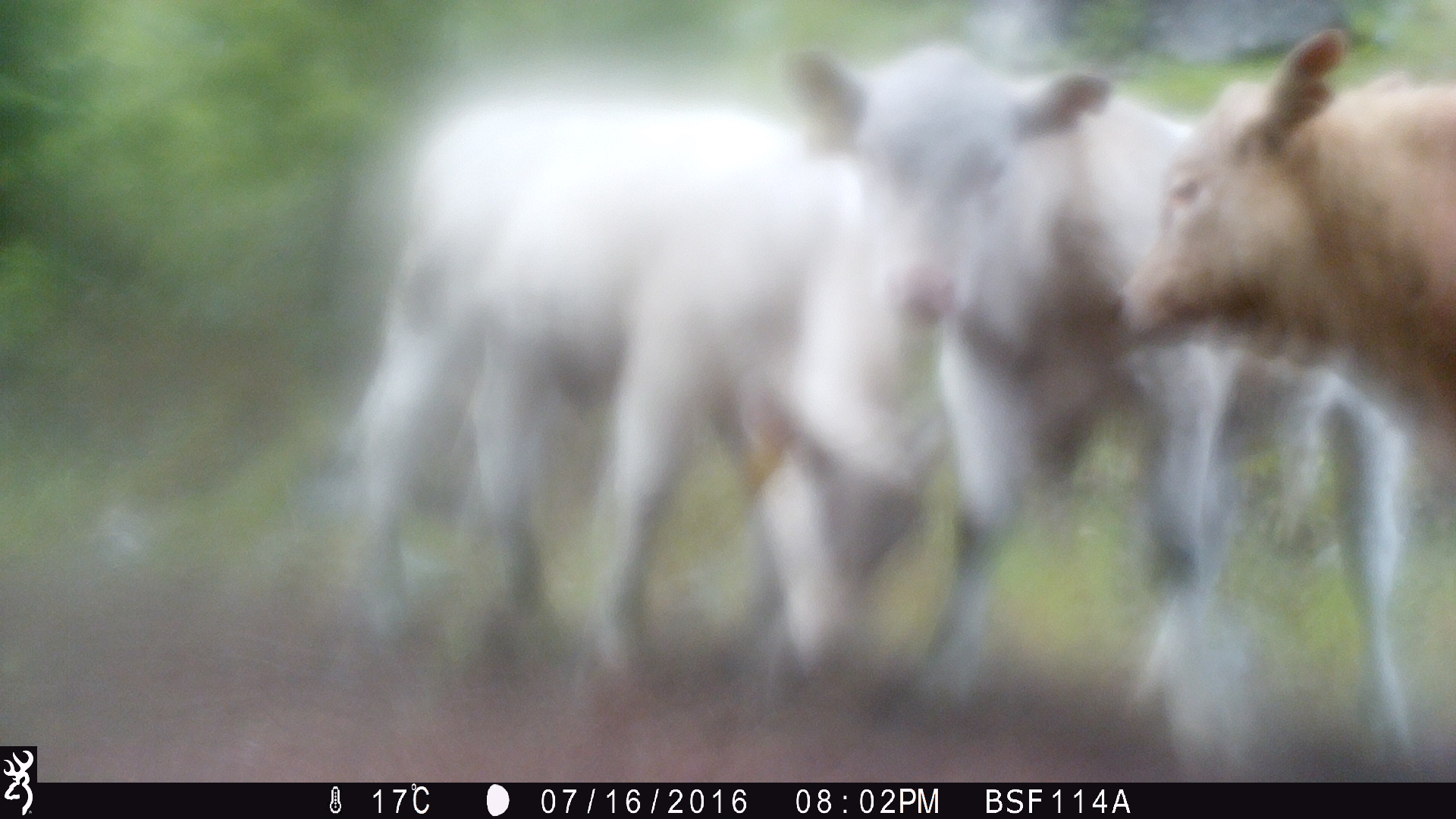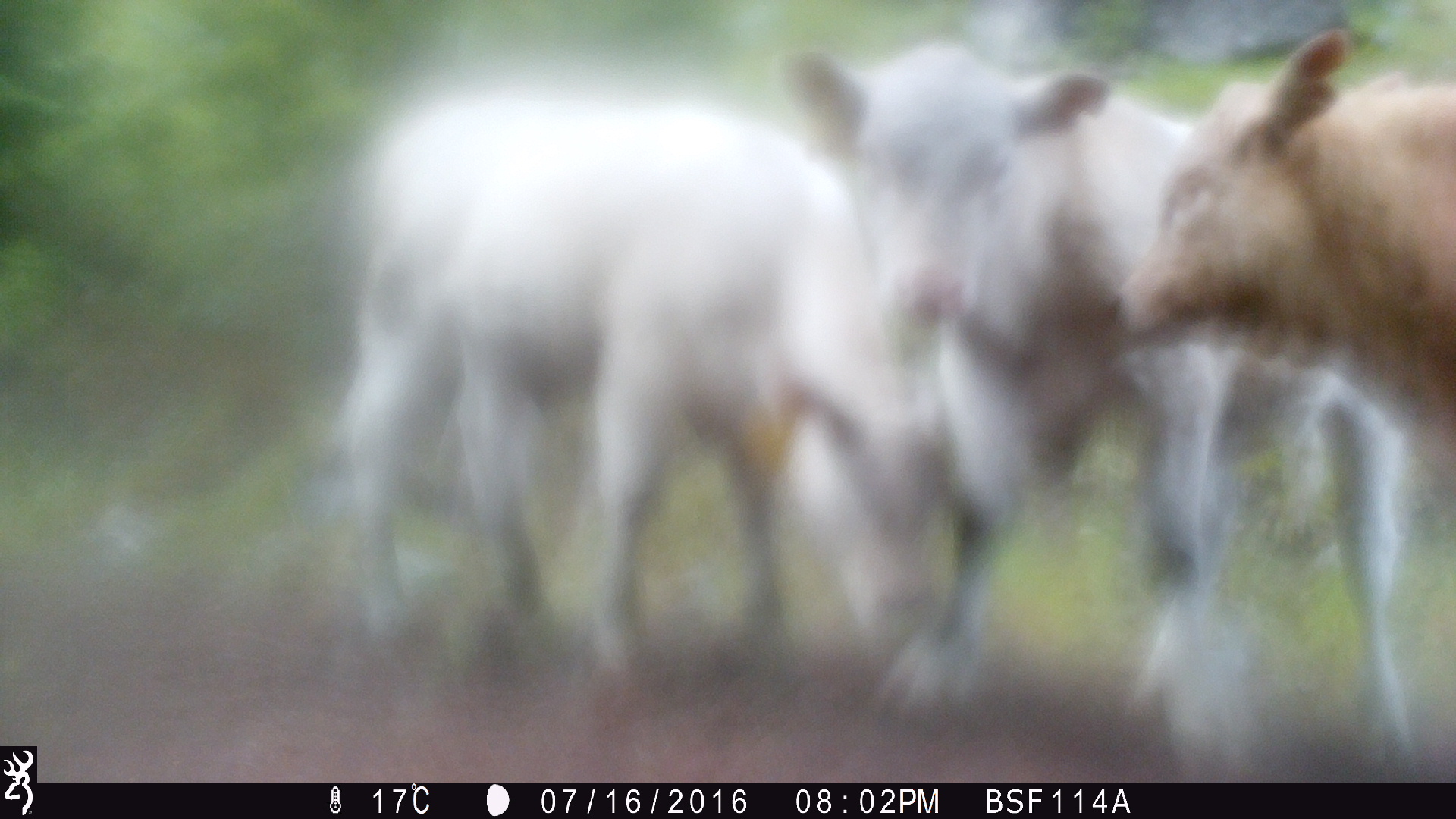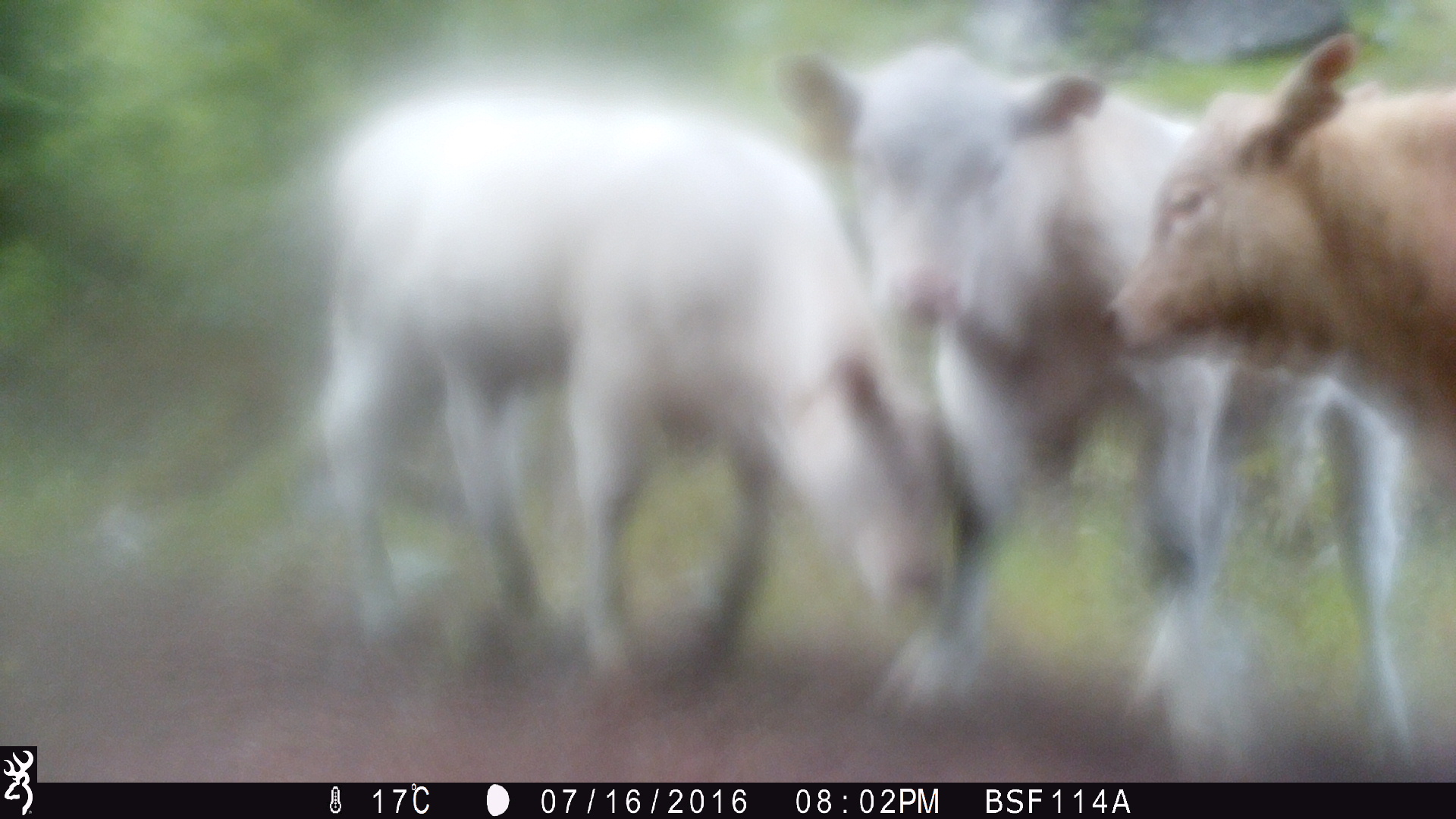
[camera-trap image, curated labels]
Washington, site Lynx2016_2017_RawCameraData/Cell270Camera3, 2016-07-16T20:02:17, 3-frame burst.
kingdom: Animalia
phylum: Chordata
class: Mammalia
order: Artiodactyla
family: Bovidae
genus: Bos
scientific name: Bos taurus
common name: domestic cattle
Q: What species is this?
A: Domestic cattle (Bos taurus).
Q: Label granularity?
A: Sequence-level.